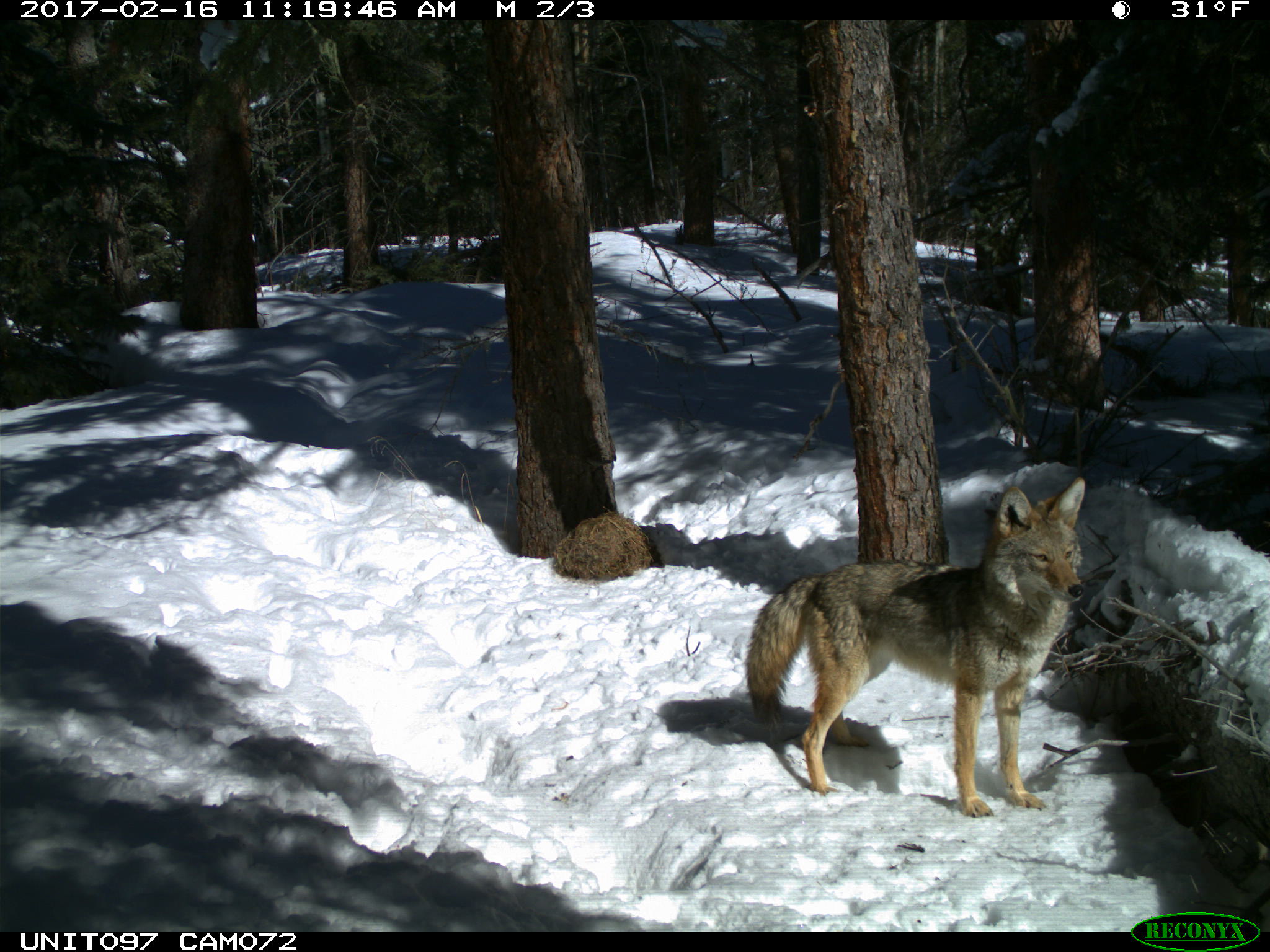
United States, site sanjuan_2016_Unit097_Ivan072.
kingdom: Animalia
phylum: Chordata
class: Mammalia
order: Carnivora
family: Canidae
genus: Canis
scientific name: Canis latrans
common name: coyote